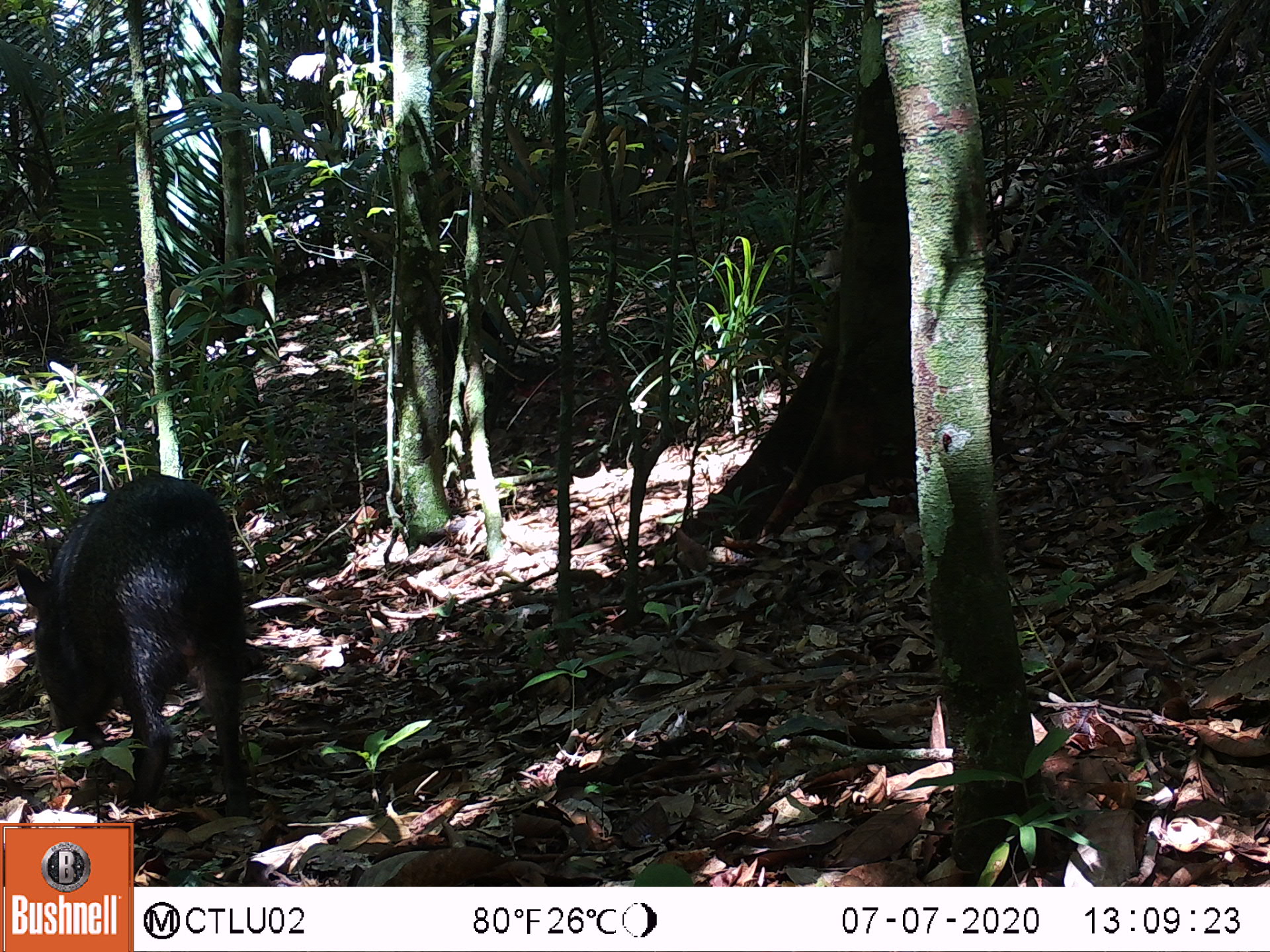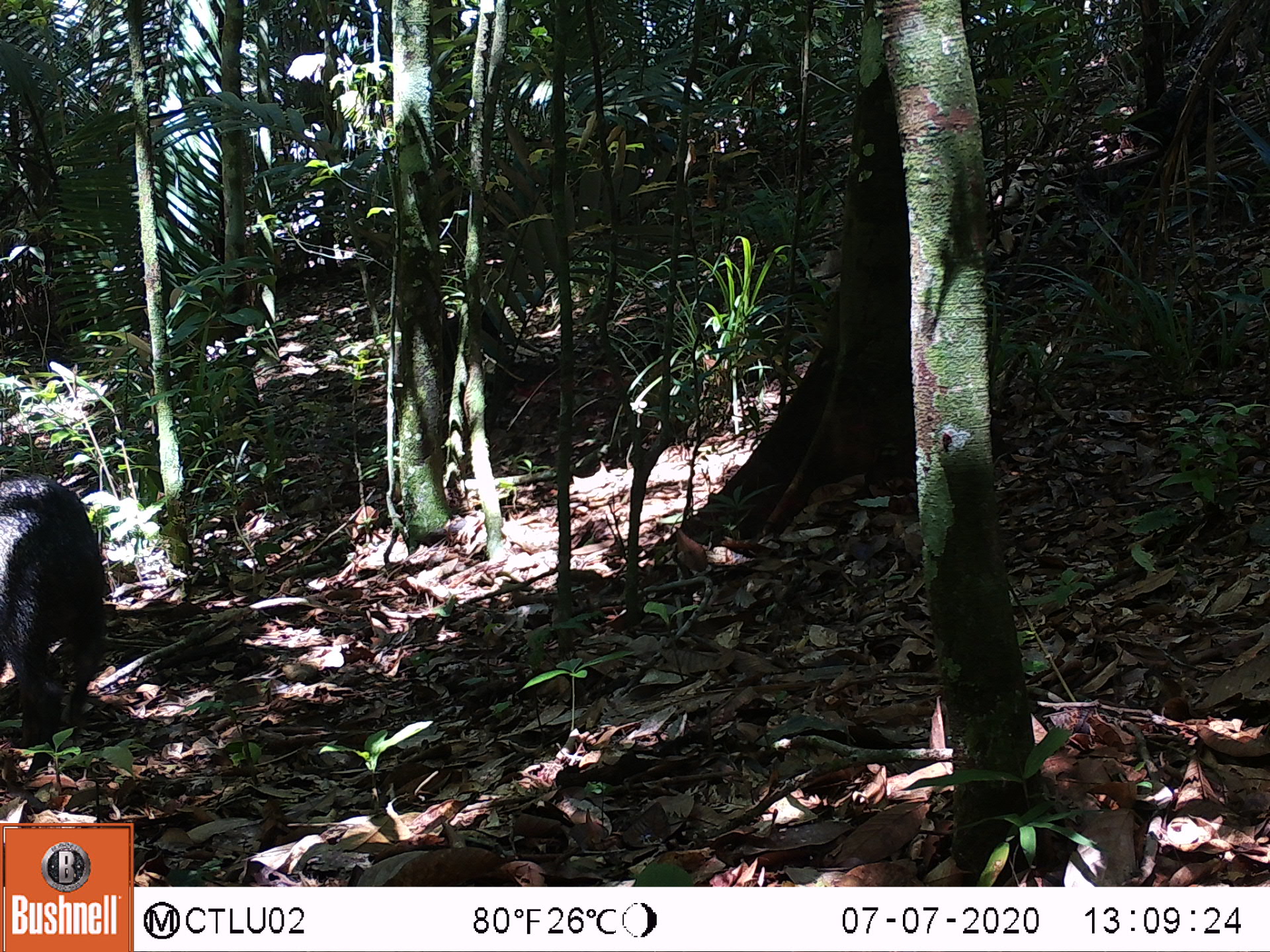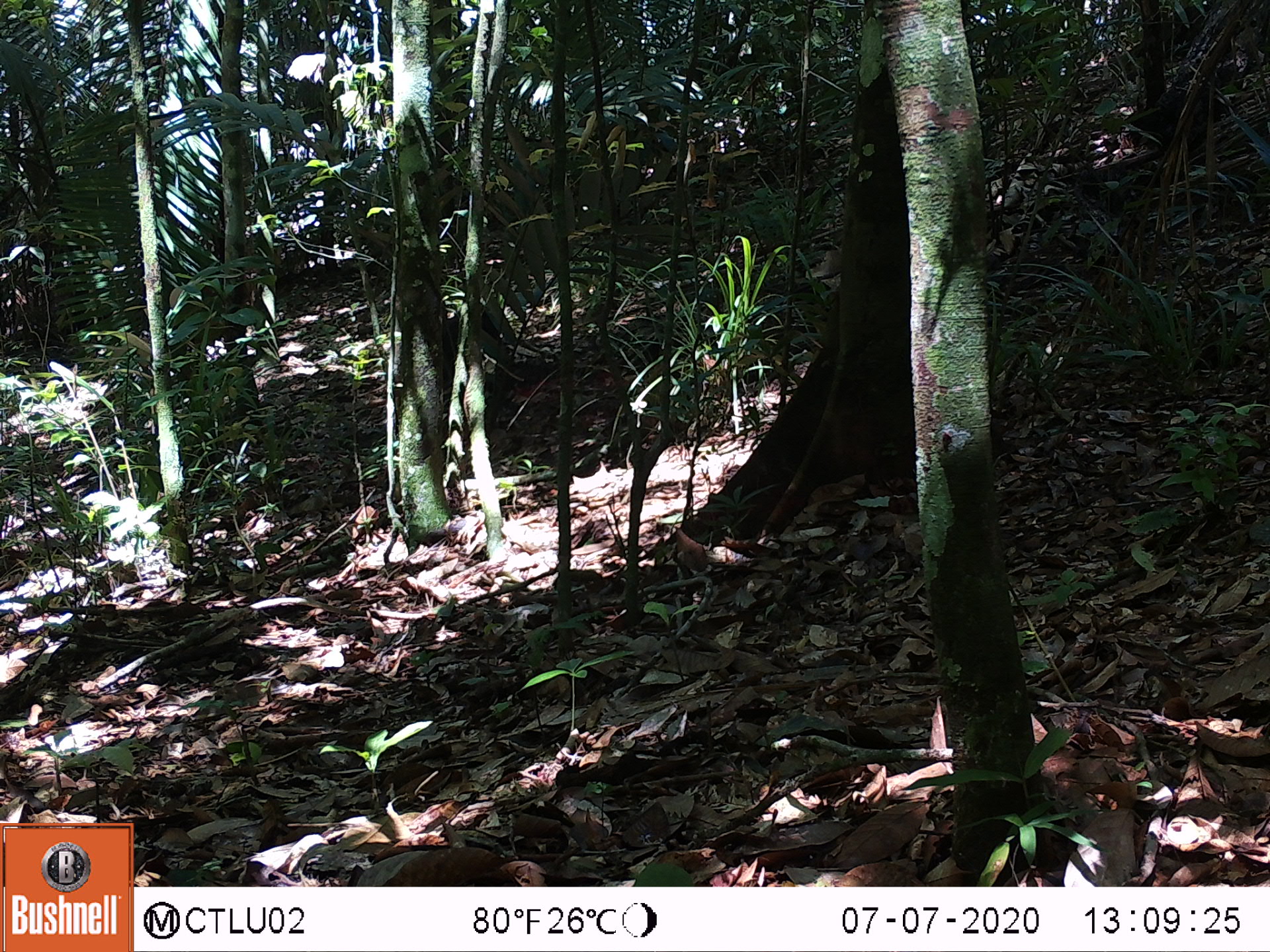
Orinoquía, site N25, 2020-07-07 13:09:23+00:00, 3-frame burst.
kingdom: Animalia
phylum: Chordata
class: Mammalia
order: Artiodactyla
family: Tayassuidae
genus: Pecari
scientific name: Pecari tajacu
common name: collared peccary